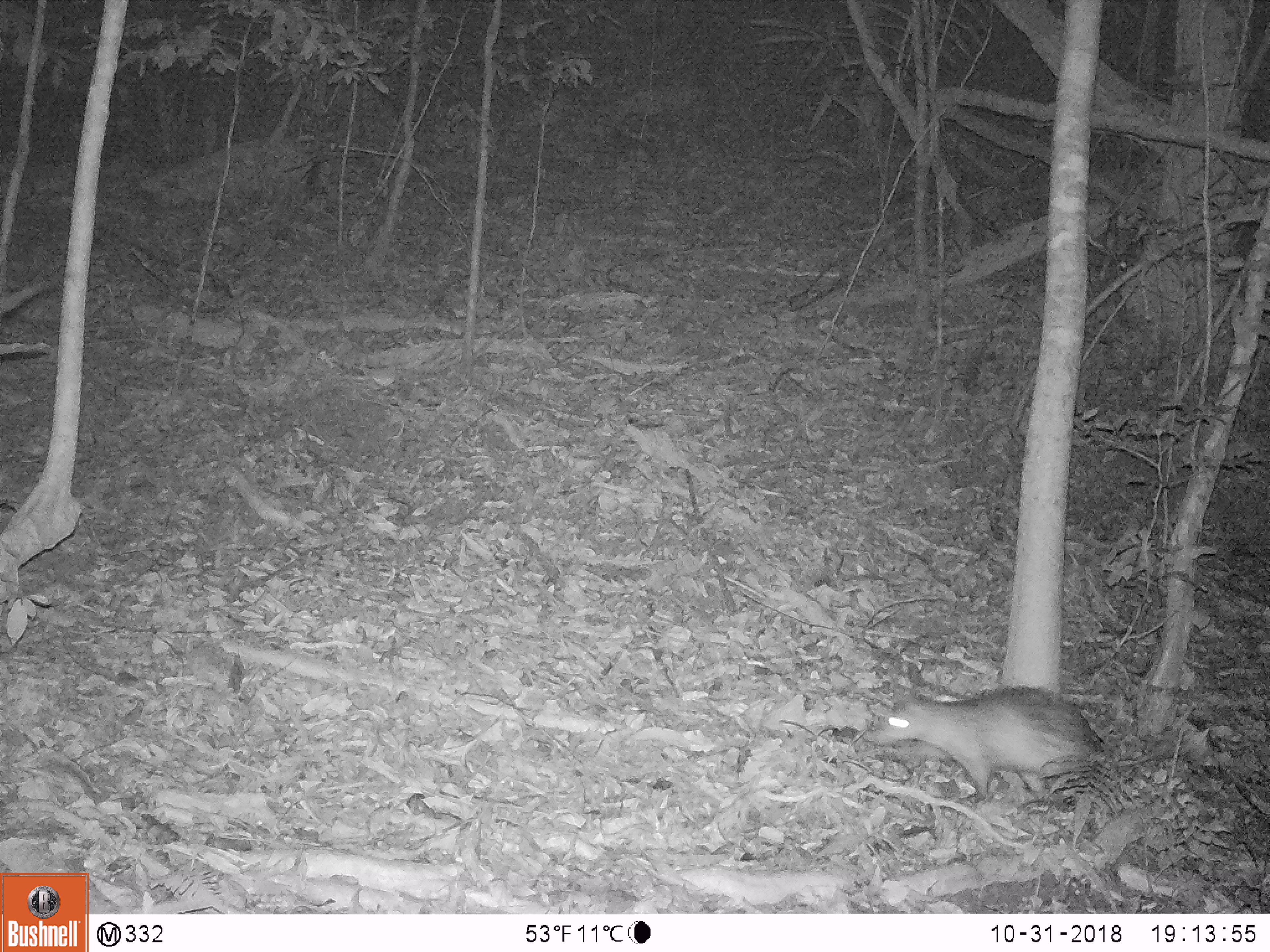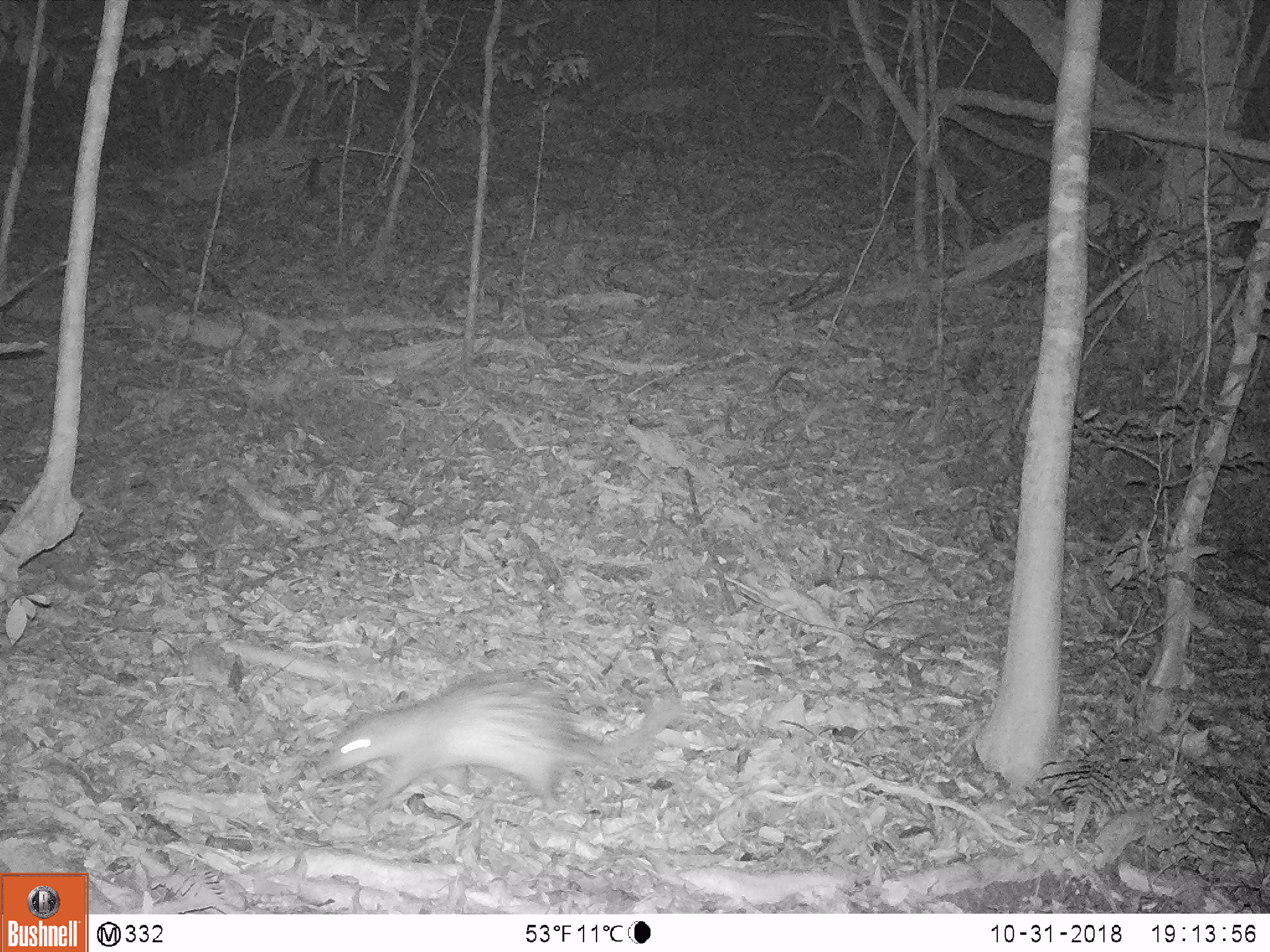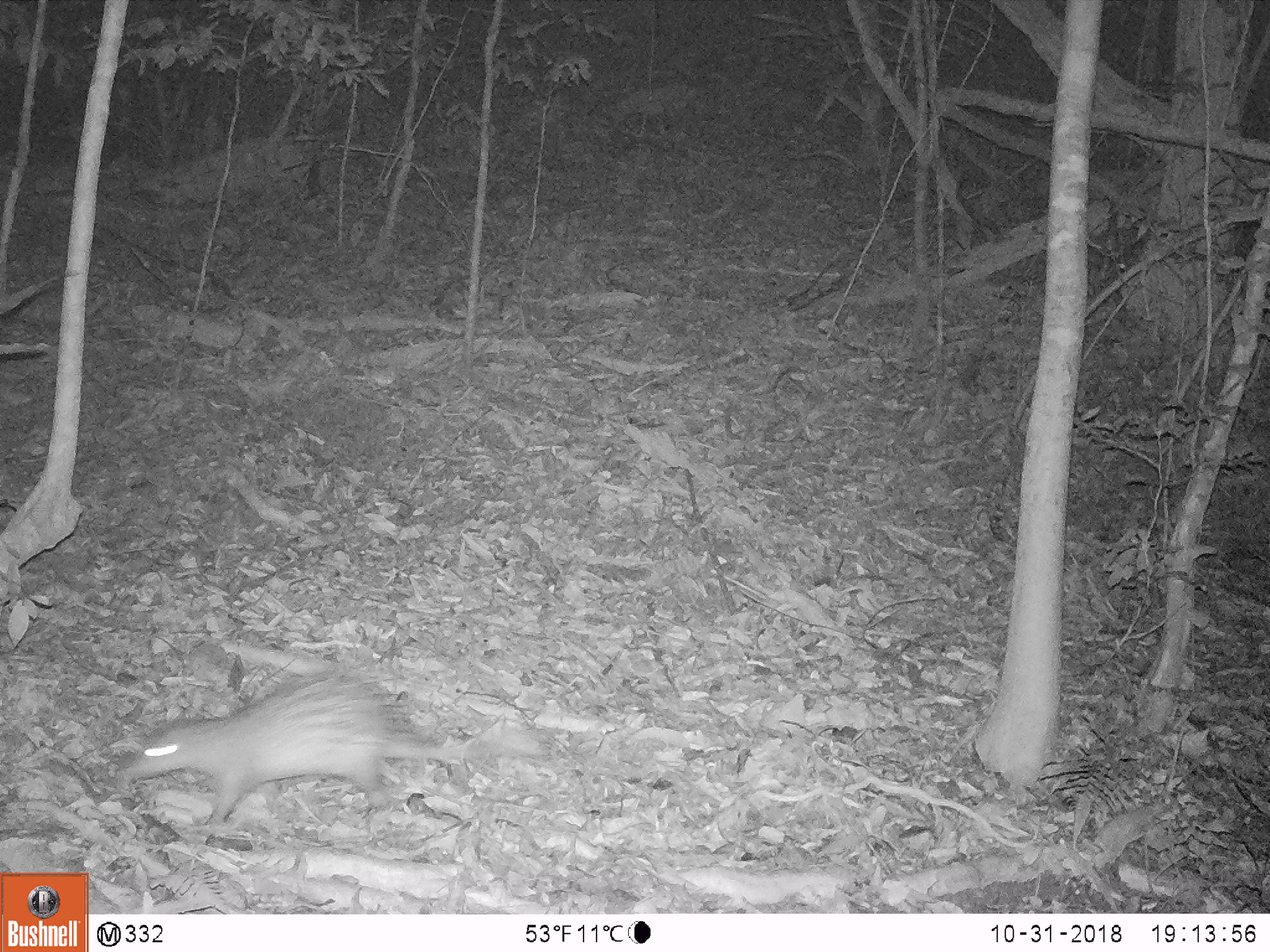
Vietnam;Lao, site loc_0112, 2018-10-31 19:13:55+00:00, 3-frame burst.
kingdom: Animalia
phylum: Chordata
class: Mammalia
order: Rodentia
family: Hystricidae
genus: Atherurus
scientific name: Atherurus macrourus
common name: asiatic brush-tailed porcupine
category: asiatic brush tailed porcupine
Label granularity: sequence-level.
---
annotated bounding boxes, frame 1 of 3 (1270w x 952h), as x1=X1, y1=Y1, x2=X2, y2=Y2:
asiatic brush tailed porcupine: x1=862, y1=686, x2=1104, y2=797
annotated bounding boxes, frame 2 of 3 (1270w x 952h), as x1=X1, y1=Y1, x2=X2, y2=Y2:
asiatic brush tailed porcupine: x1=317, y1=670, x2=682, y2=810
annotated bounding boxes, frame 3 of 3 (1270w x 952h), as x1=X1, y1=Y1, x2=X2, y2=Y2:
asiatic brush tailed porcupine: x1=118, y1=669, x2=543, y2=832